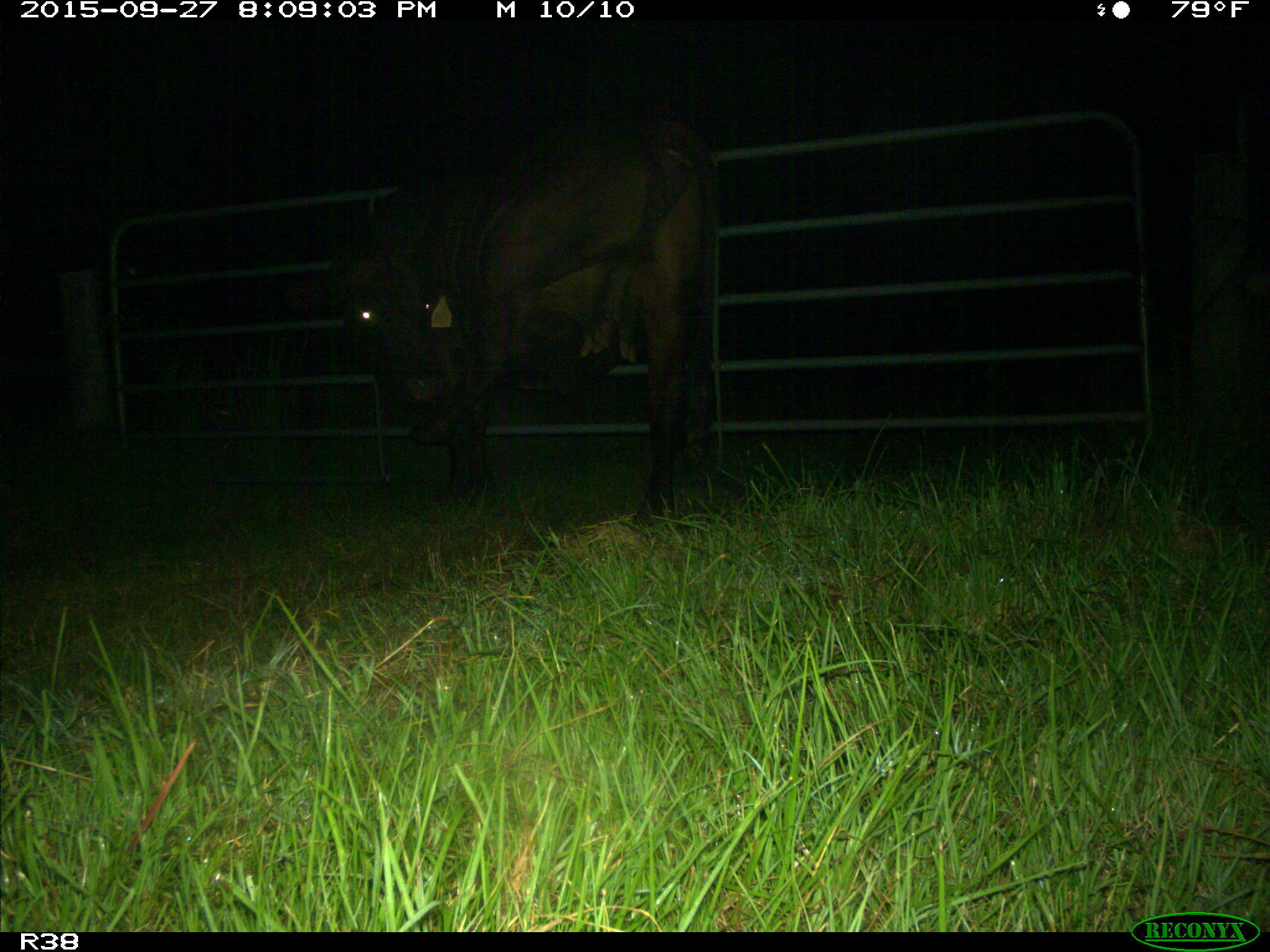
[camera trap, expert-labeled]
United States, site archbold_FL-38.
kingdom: Animalia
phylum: Chordata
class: Mammalia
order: Artiodactyla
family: Bovidae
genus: Bos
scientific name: Bos taurus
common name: domestic cow